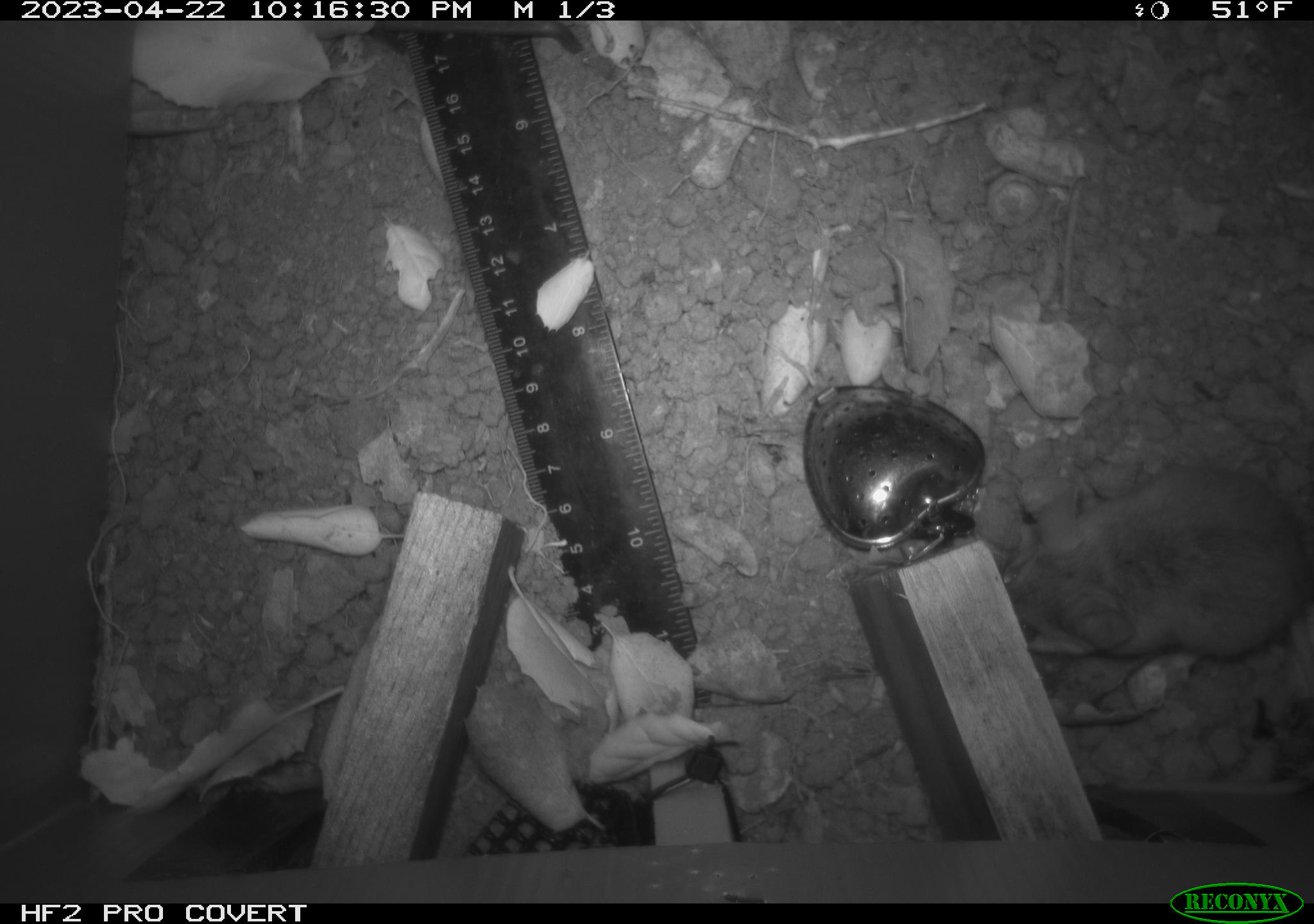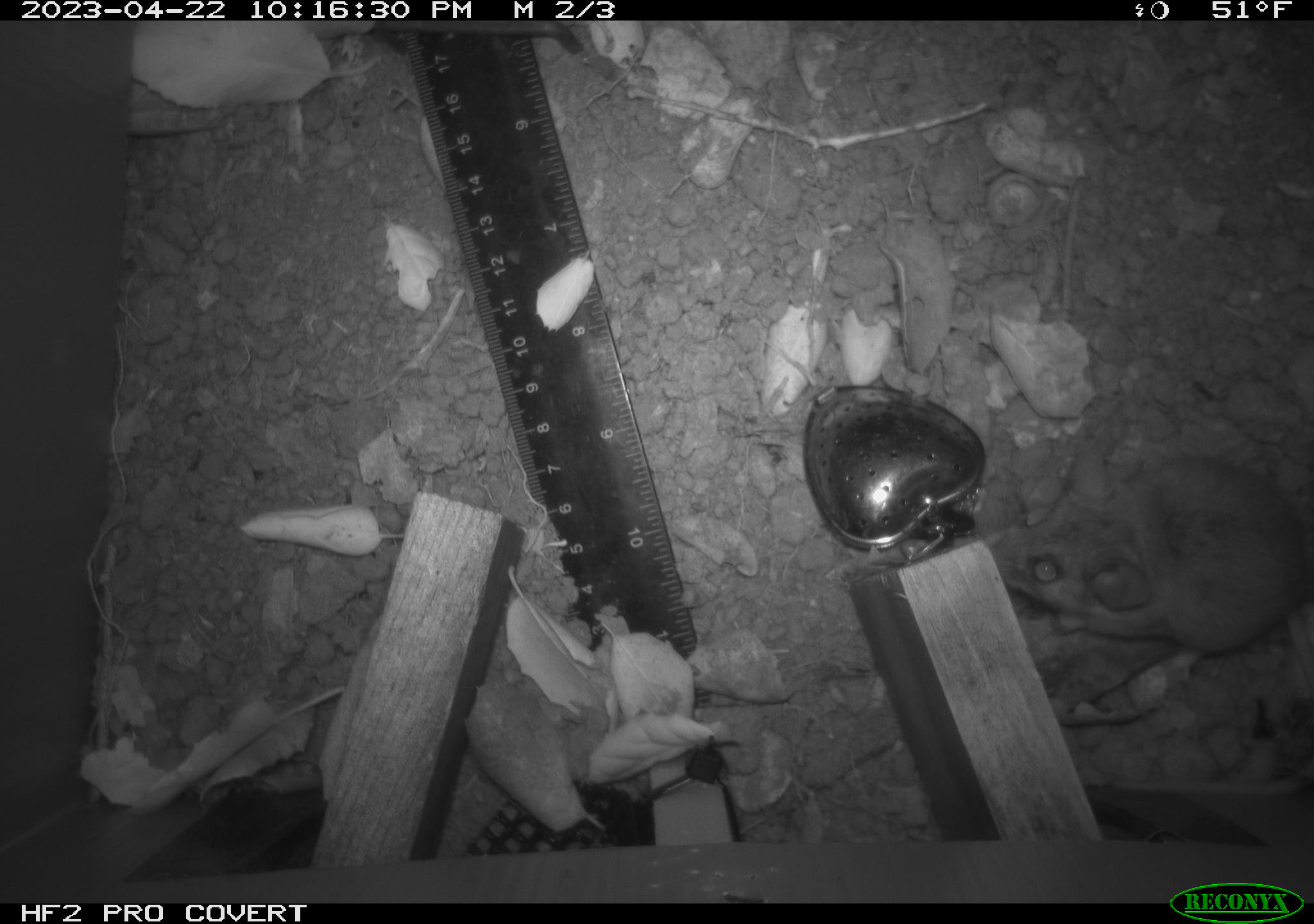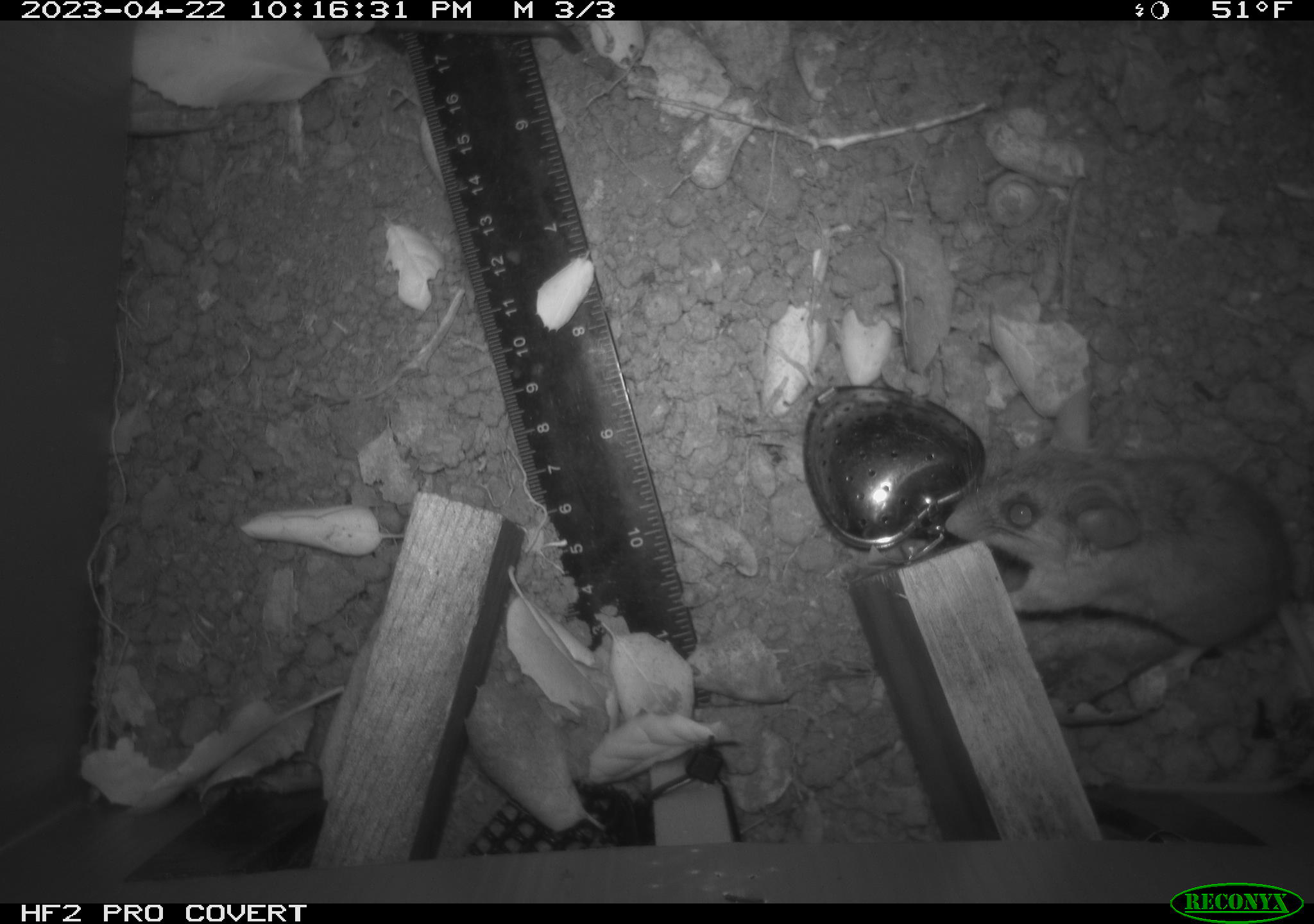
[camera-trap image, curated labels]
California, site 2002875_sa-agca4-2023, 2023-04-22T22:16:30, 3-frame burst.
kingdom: Animalia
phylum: Chordata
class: Mammalia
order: Rodentia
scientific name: Rodentia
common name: mouse species